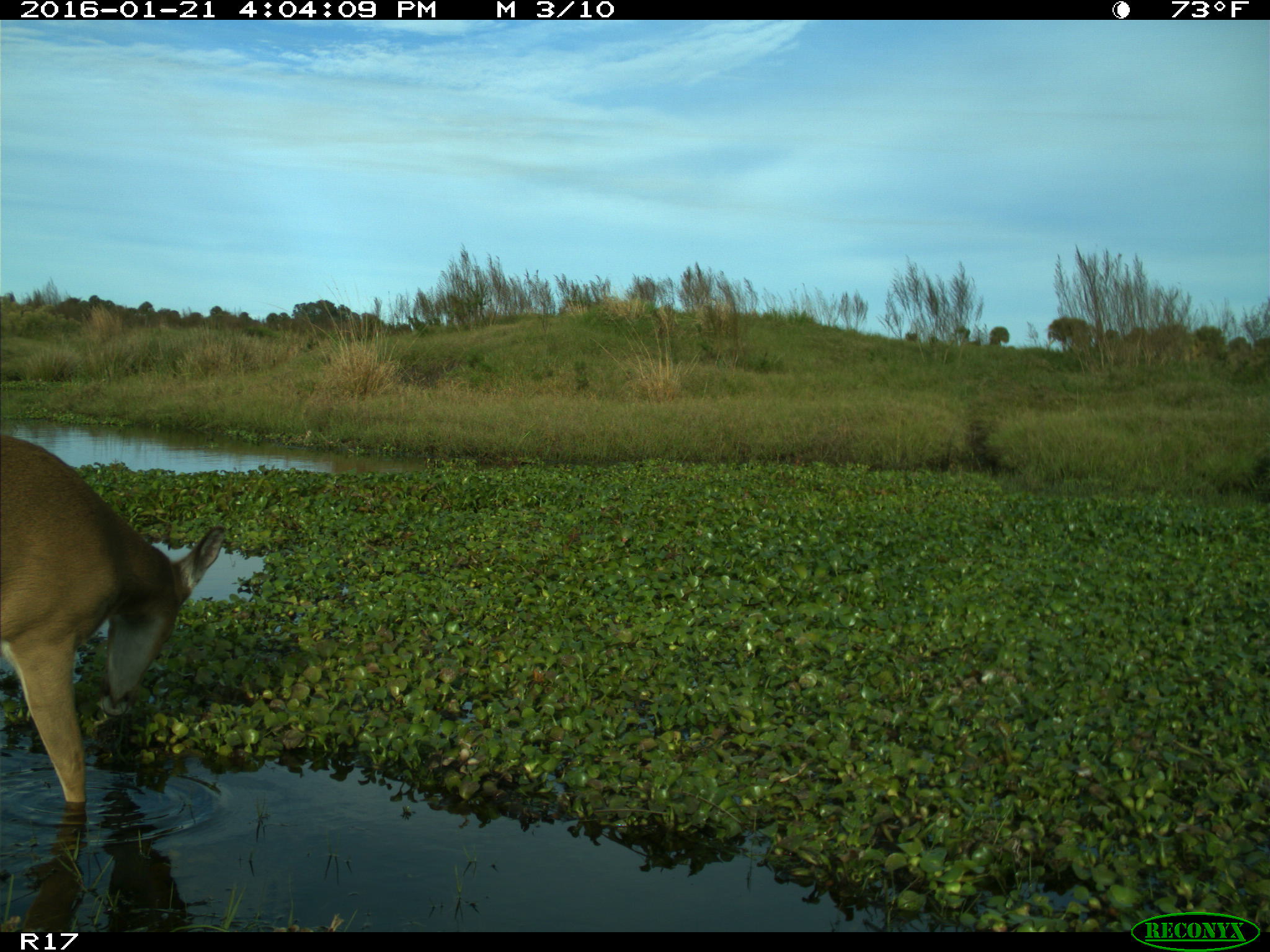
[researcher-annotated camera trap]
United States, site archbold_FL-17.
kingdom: Animalia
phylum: Chordata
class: Mammalia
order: Artiodactyla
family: Cervidae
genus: Odocoileus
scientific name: Odocoileus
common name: deer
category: unidentified deer